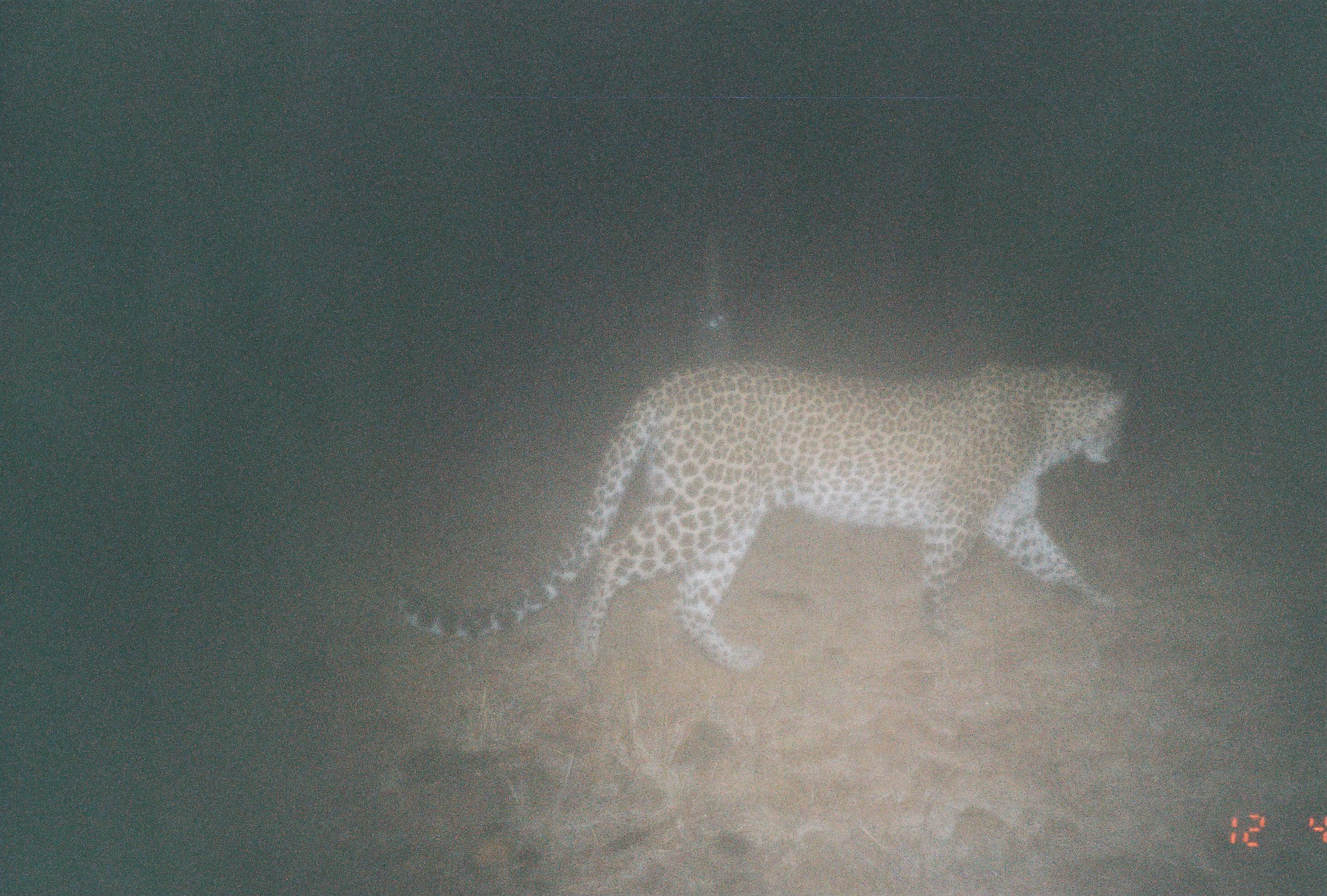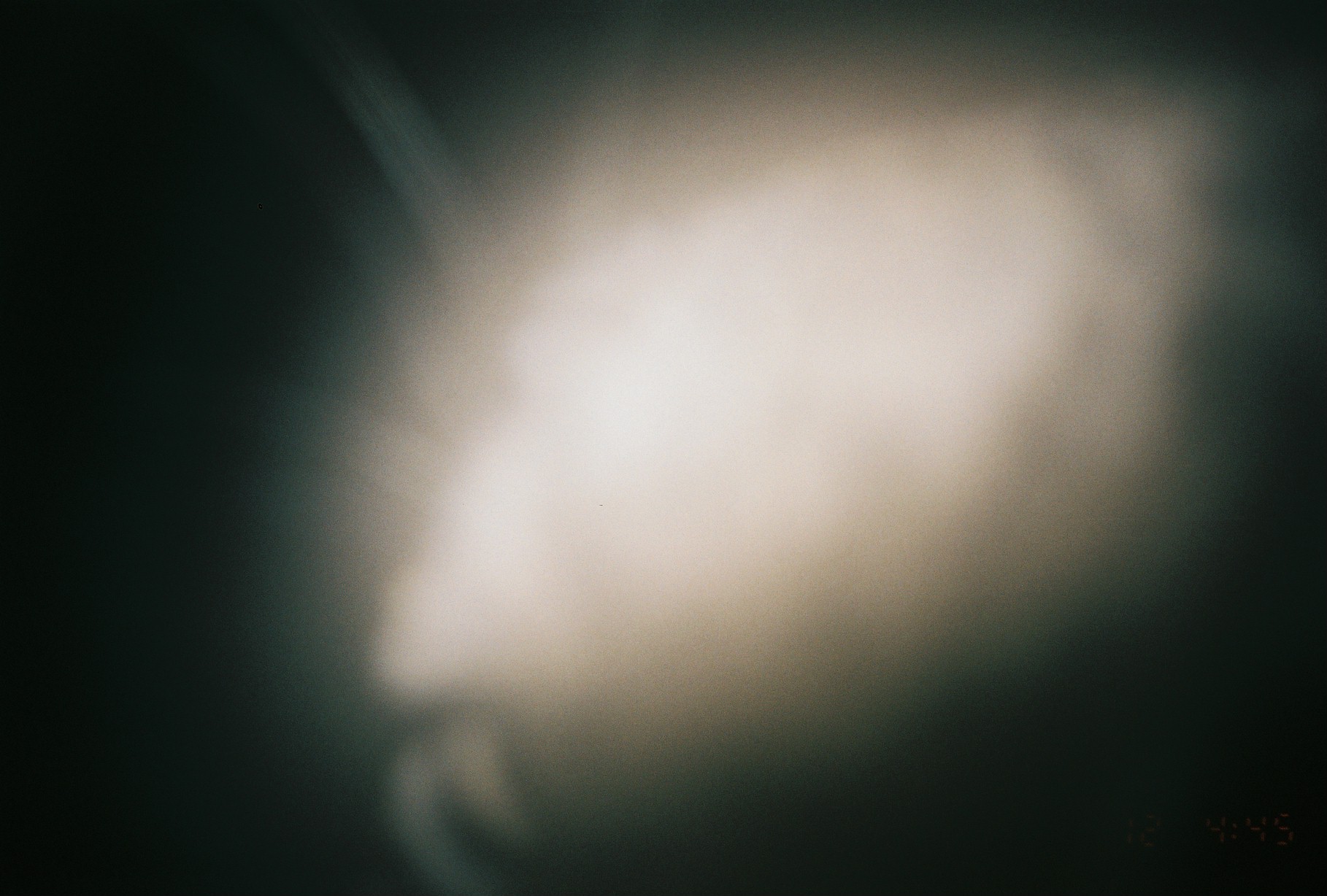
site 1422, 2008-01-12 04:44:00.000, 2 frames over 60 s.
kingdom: Animalia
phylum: Chordata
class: Mammalia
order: Carnivora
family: Felidae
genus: Panthera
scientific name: Panthera pardus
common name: leopard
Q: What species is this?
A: Panthera pardus (leopard).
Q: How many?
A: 1.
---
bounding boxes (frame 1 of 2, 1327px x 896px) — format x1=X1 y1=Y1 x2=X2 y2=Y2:
panthera pardus: x1=395 y1=354 x2=1129 y2=675